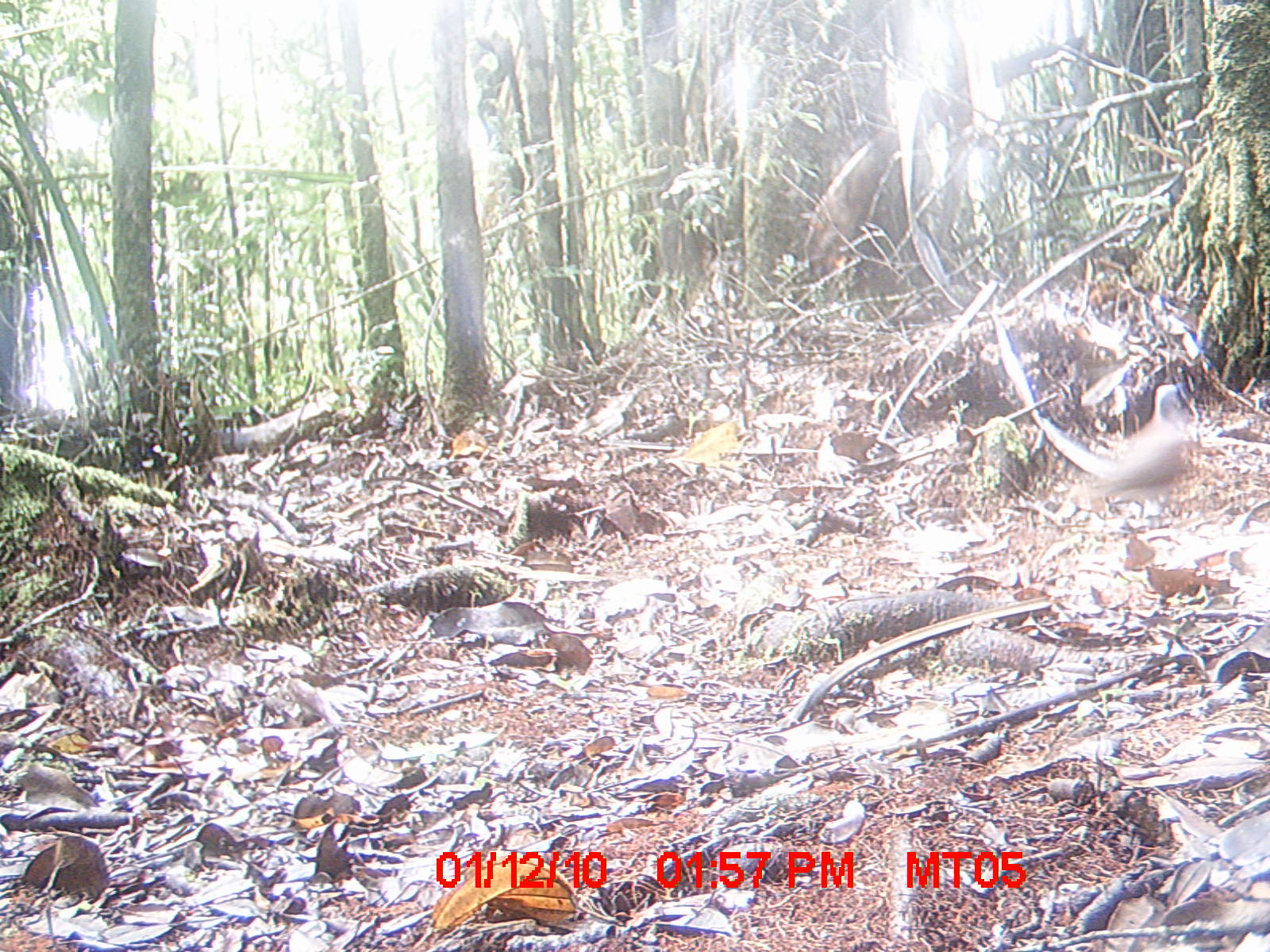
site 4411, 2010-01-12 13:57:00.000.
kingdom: Animalia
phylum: Chordata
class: Aves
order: Columbiformes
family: Columbidae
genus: Streptopelia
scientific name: Streptopelia picturata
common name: malagasy turtle dove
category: nesoenas picturata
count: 1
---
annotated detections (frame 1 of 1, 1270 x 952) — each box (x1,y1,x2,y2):
nesoenas picturata: (1066,381,1198,505)